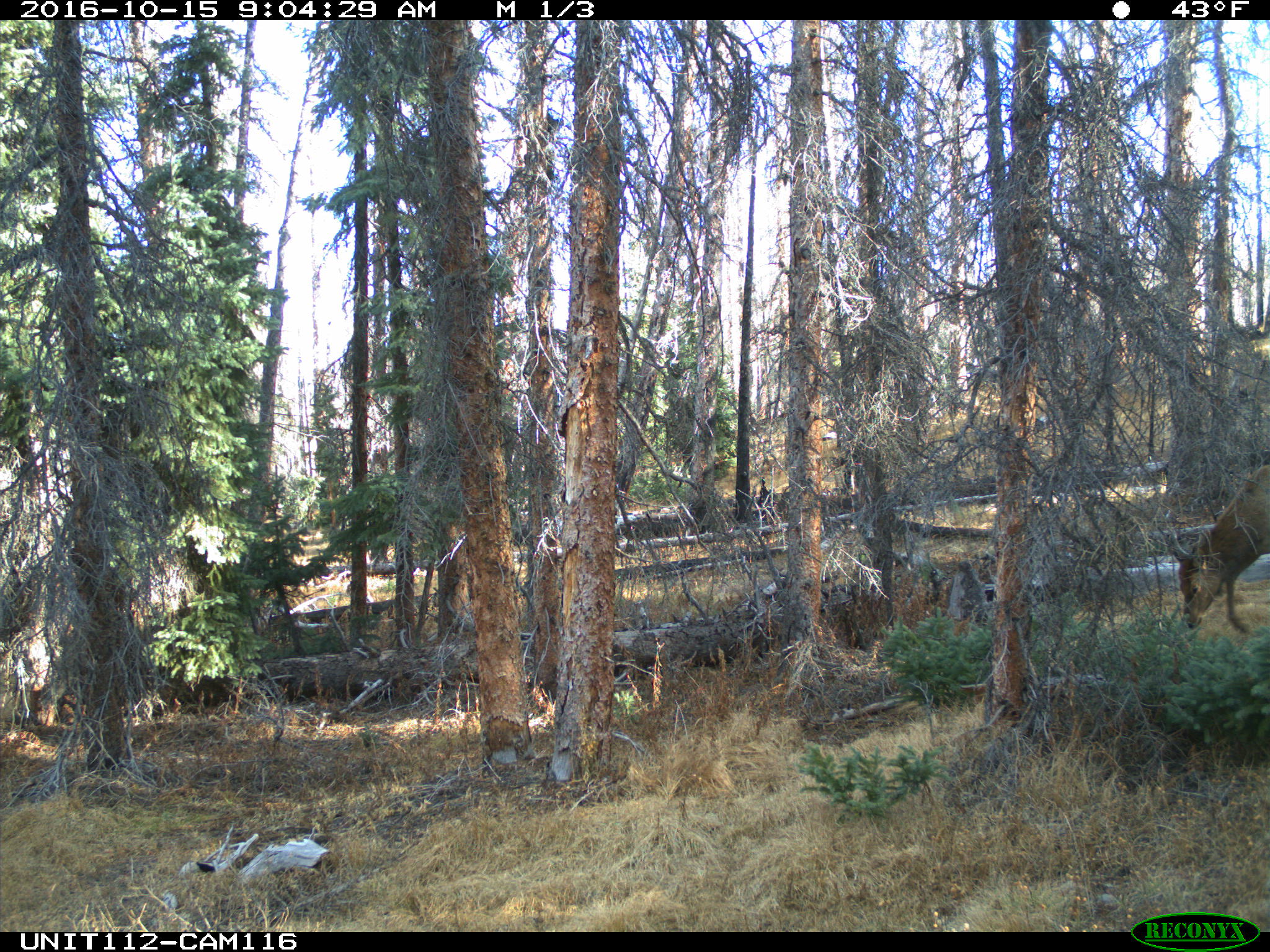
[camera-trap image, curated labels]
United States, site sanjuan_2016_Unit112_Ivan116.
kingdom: Animalia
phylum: Chordata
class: Mammalia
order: Artiodactyla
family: Cervidae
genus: Cervus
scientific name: Cervus elaphus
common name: red deer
Cervus elaphus (red deer).